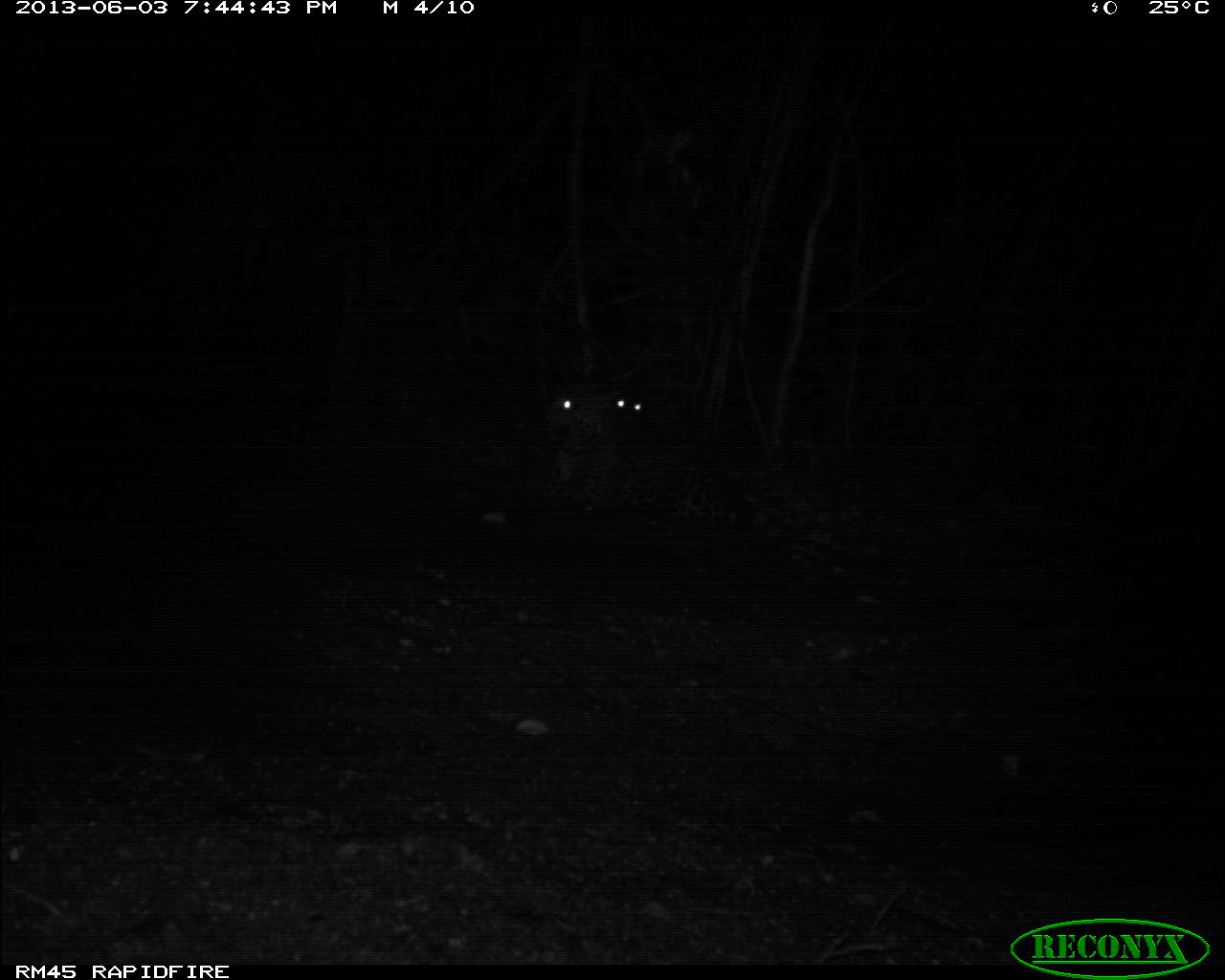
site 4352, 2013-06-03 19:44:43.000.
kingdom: Animalia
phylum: Chordata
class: Mammalia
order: Carnivora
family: Felidae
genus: Panthera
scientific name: Panthera onca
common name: jaguar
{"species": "Panthera onca (jaguar)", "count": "2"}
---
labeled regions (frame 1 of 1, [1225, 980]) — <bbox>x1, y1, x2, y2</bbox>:
panthera onca: <bbox>540, 391, 749, 525</bbox>